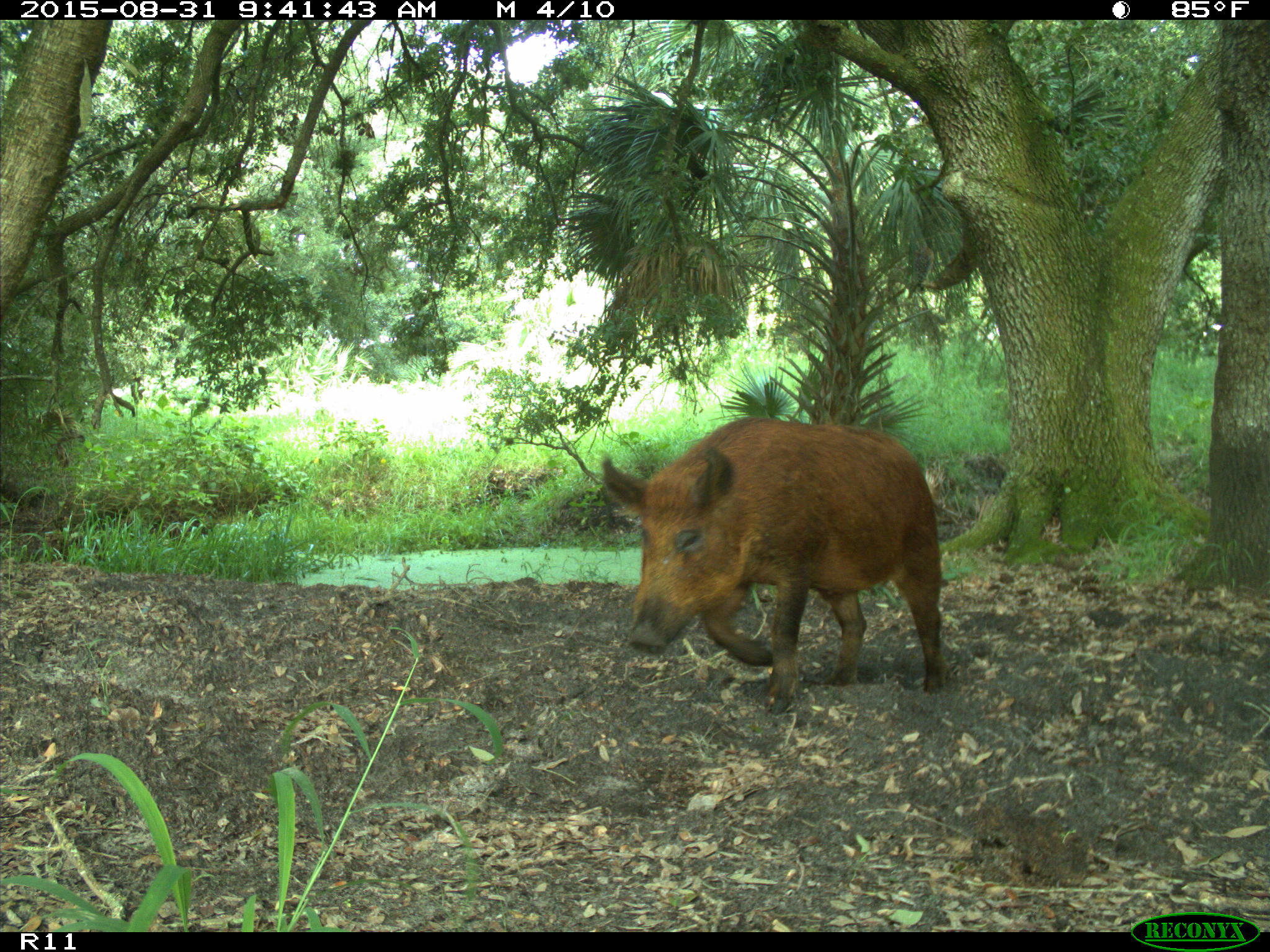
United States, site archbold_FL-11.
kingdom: Animalia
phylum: Chordata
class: Mammalia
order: Artiodactyla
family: Suidae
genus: Sus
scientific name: Sus scrofa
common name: wild boar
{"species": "Sus scrofa (wild boar)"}